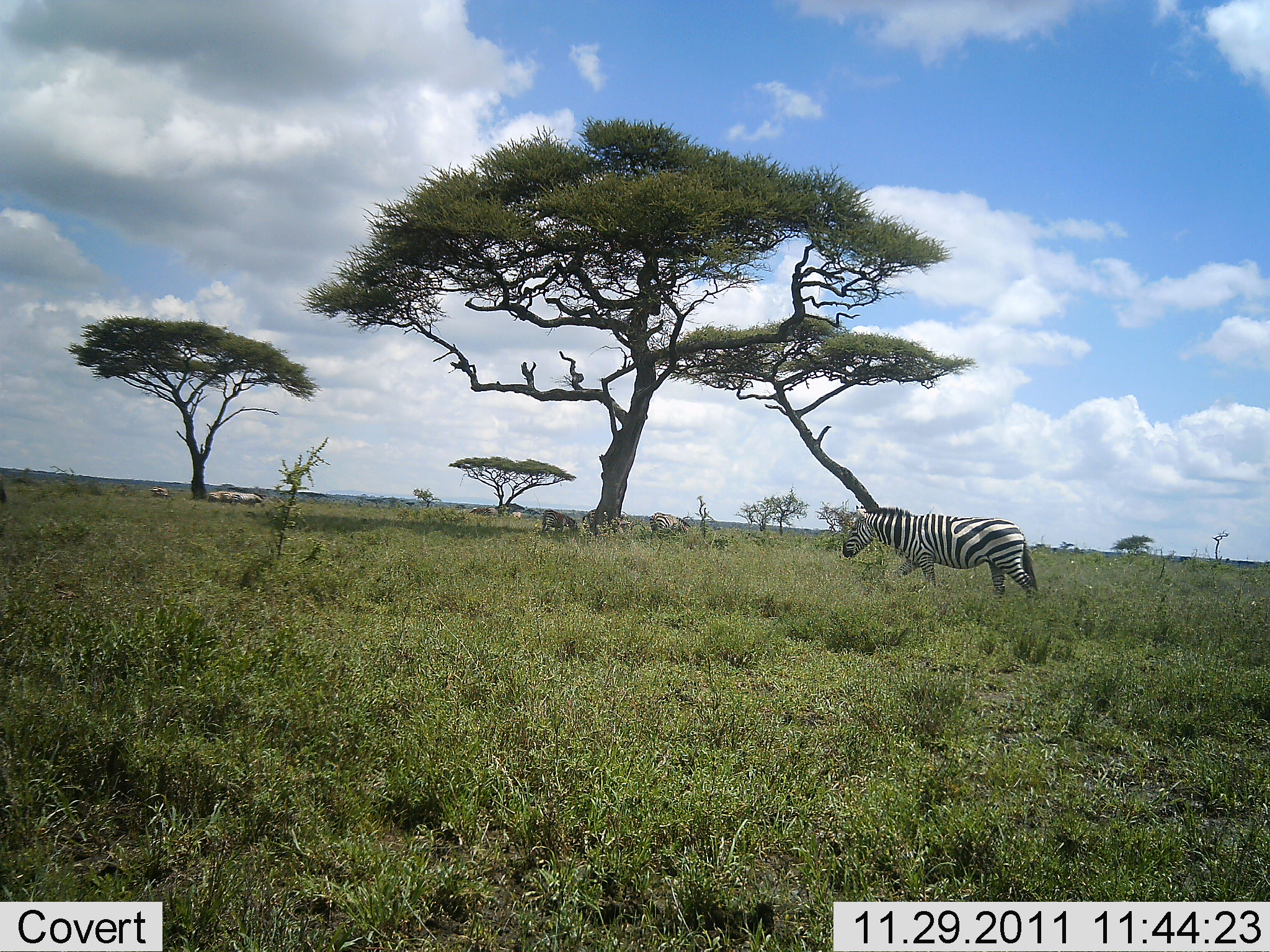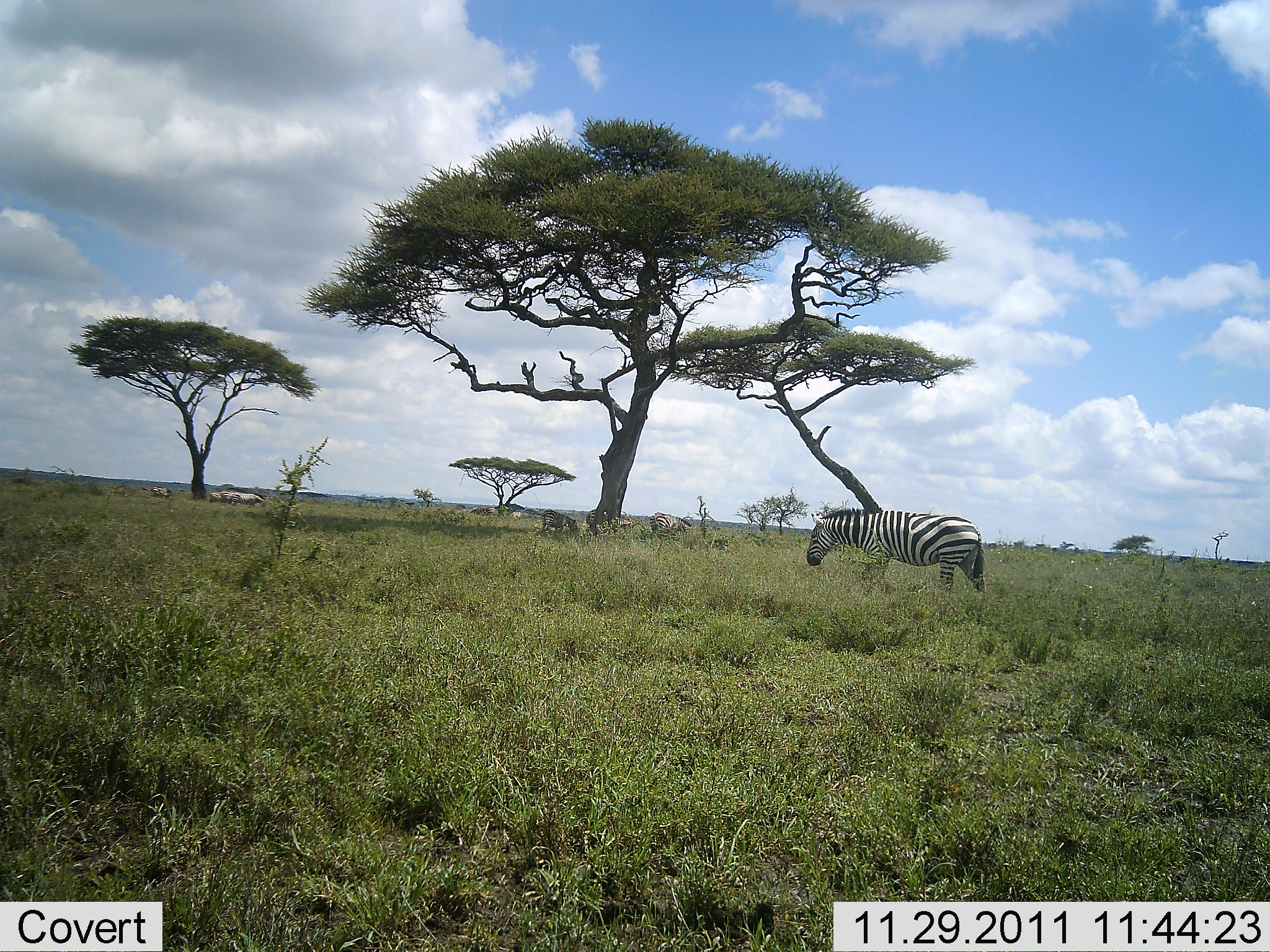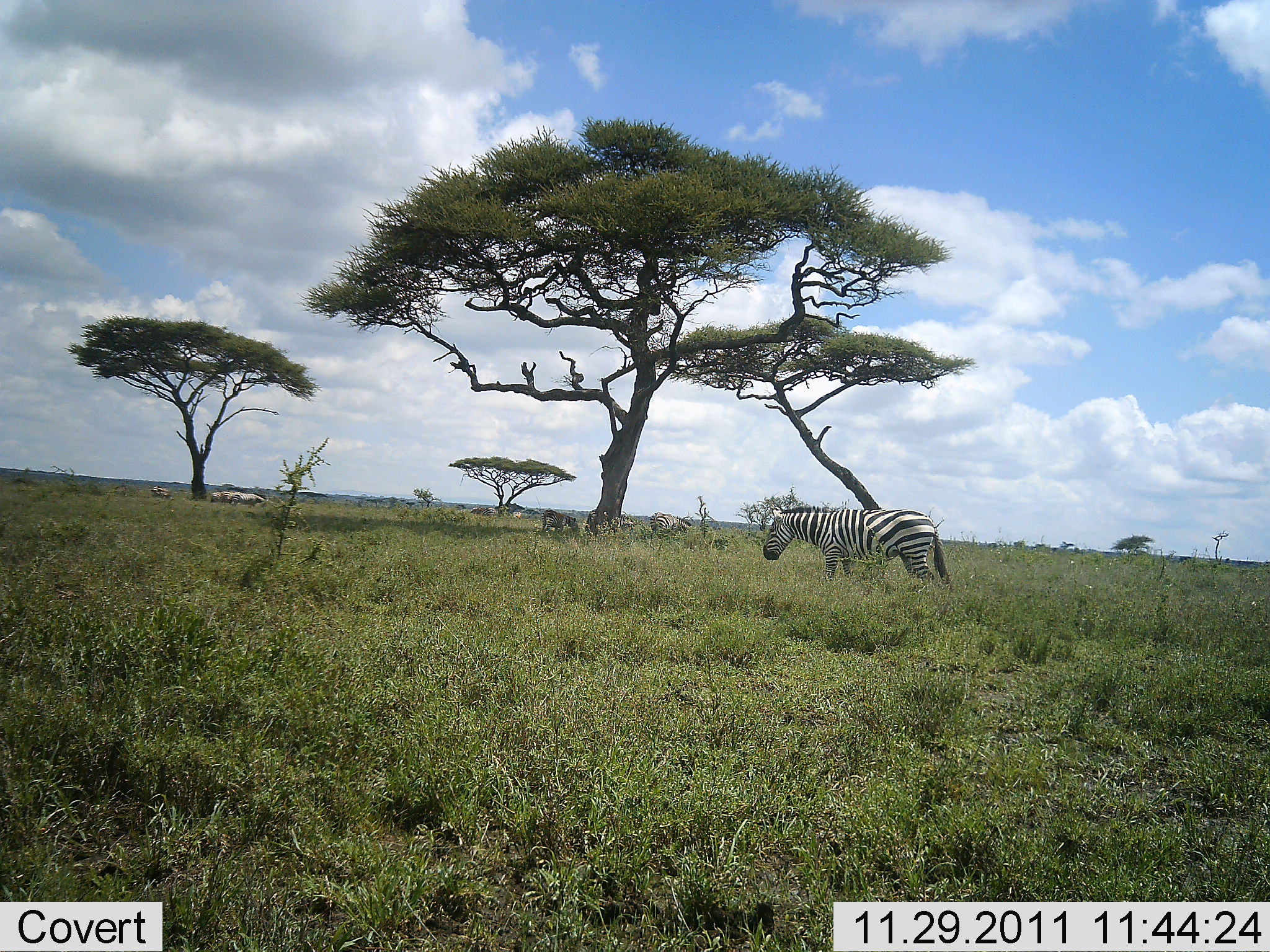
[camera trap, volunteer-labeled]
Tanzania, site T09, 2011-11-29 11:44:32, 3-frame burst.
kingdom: Animalia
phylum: Chordata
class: Mammalia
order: Perissodactyla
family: Equidae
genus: Equus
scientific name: Equus quagga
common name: plains zebra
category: zebra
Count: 3.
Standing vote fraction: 23%.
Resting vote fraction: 23%.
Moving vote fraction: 77%.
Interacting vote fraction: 0%.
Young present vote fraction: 0%.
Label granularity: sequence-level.